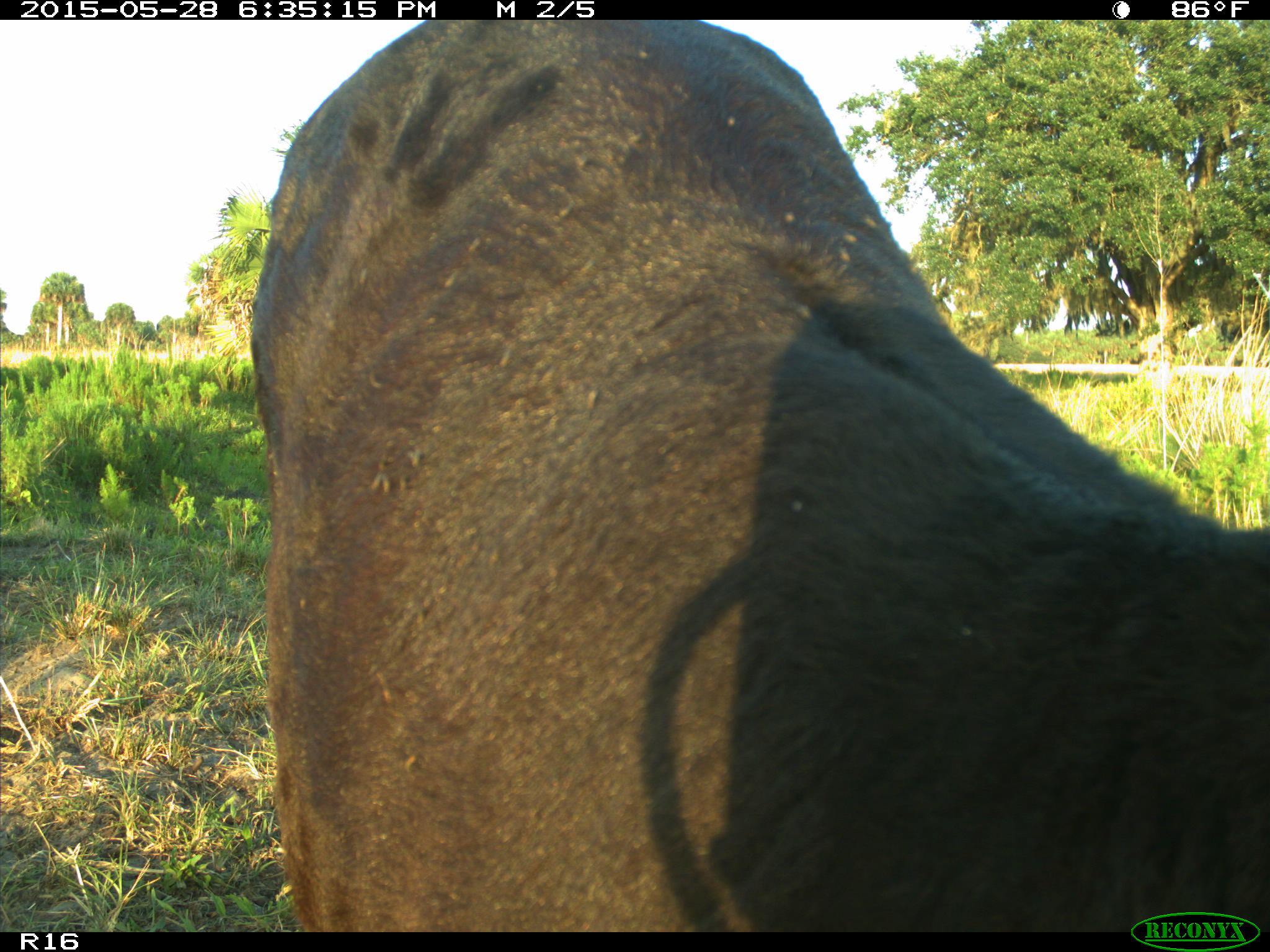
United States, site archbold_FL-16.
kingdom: Animalia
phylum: Chordata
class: Mammalia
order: Artiodactyla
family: Bovidae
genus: Bos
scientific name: Bos taurus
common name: domestic cow